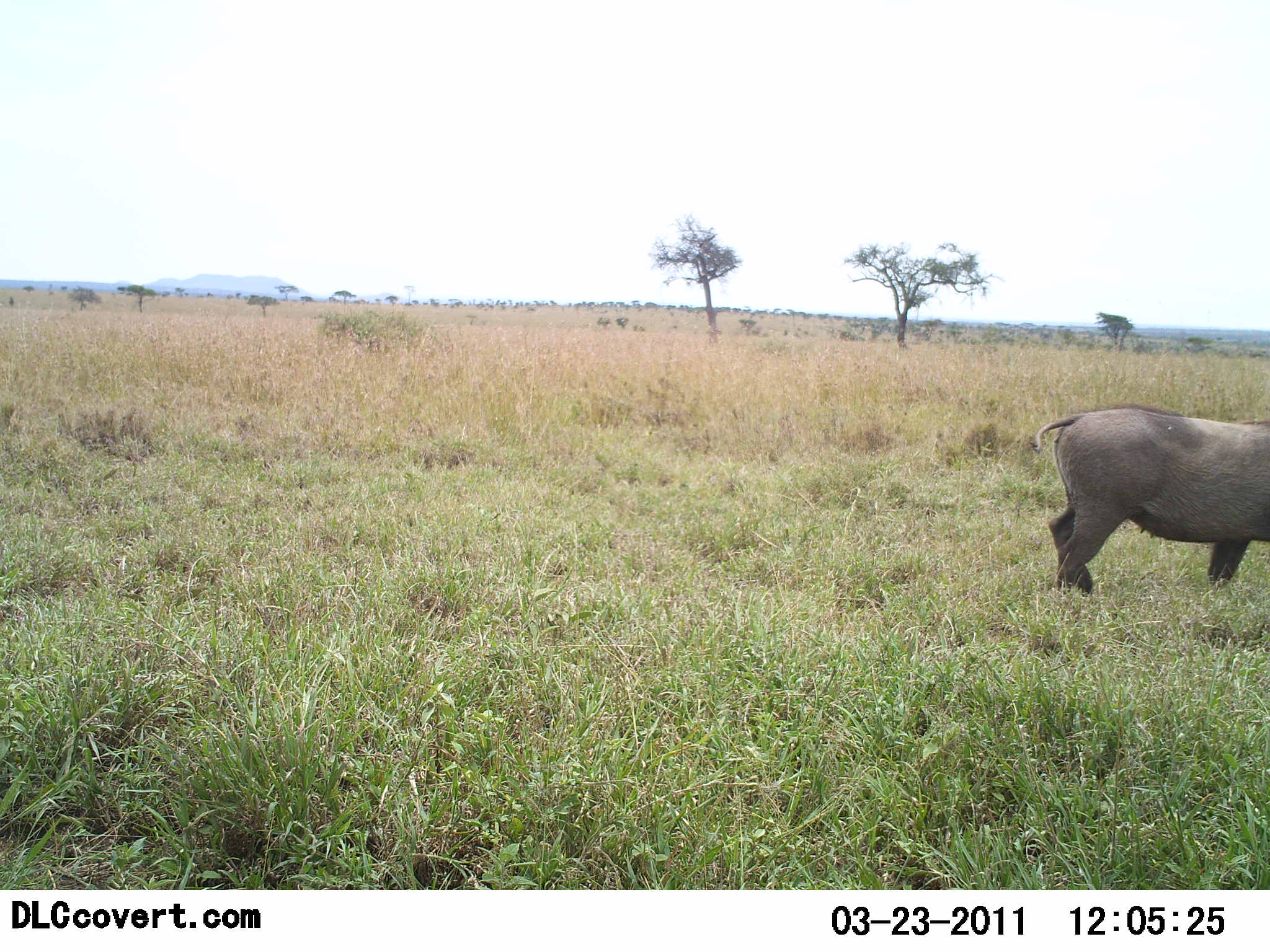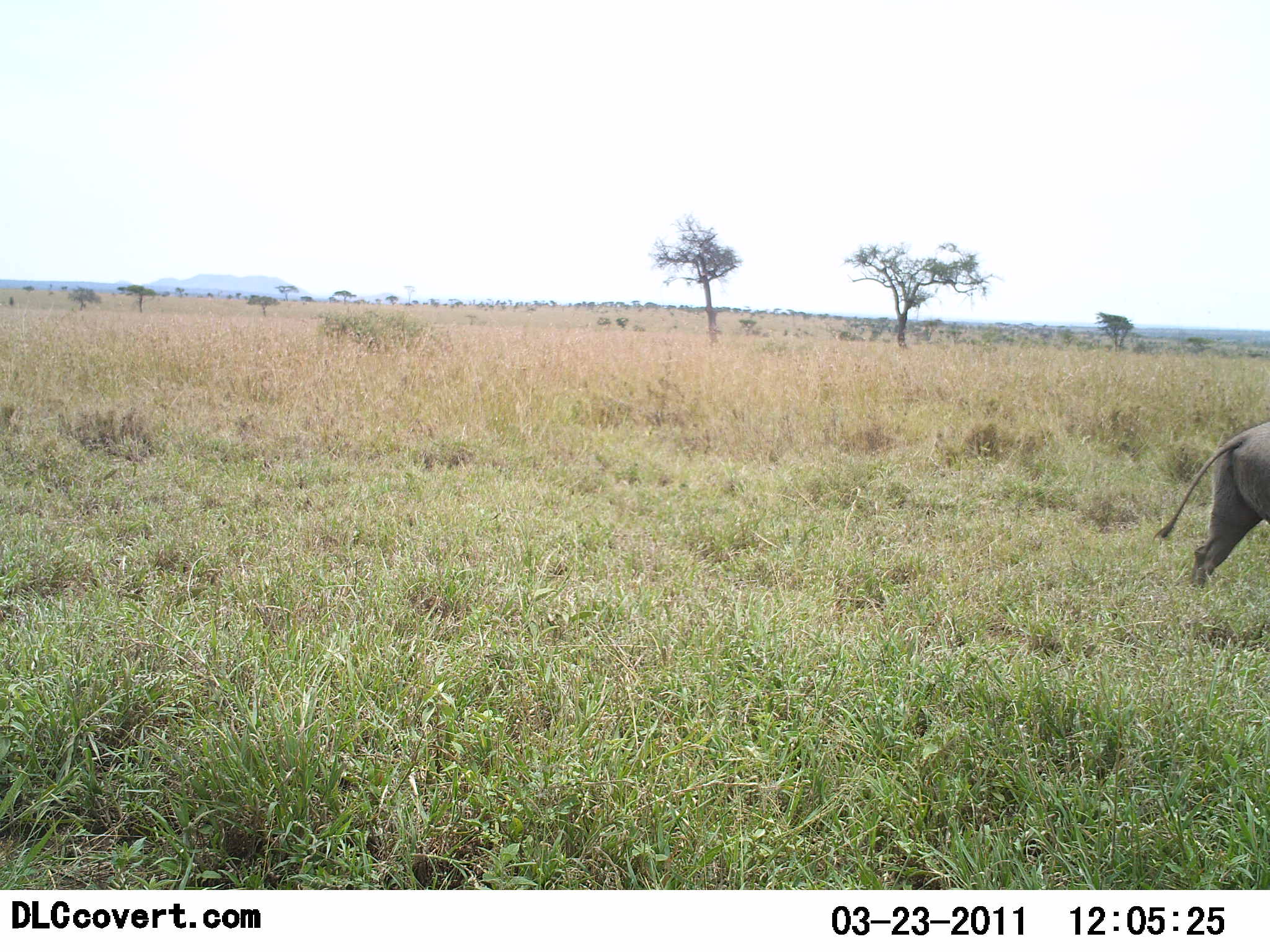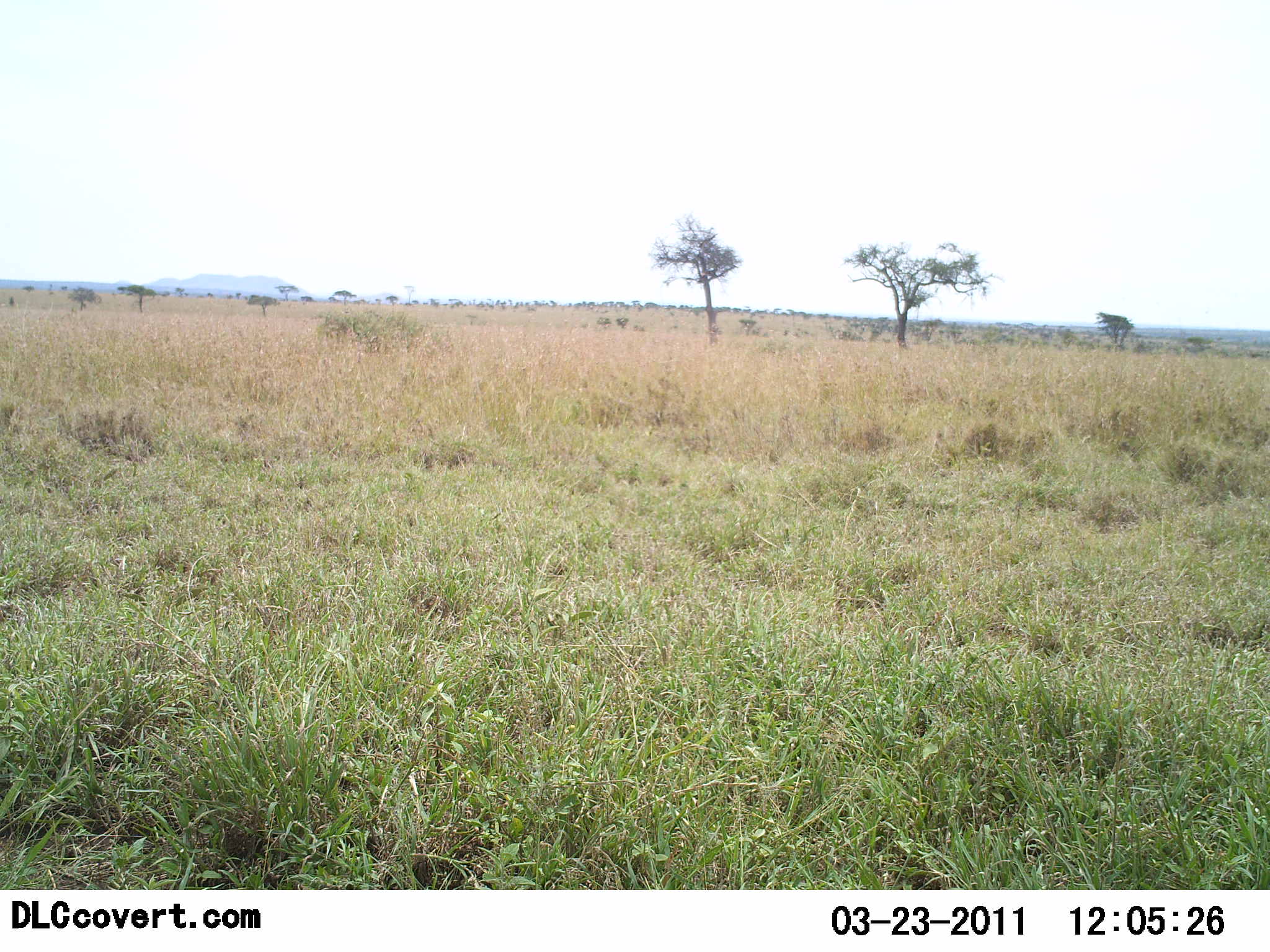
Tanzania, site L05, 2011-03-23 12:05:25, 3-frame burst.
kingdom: Animalia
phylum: Chordata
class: Mammalia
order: Artiodactyla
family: Suidae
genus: Phacochoerus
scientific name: Phacochoerus africanus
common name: warthog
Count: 1.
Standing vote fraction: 0%.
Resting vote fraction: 0%.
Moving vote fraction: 100%.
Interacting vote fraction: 0%.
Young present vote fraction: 0%.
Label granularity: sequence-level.